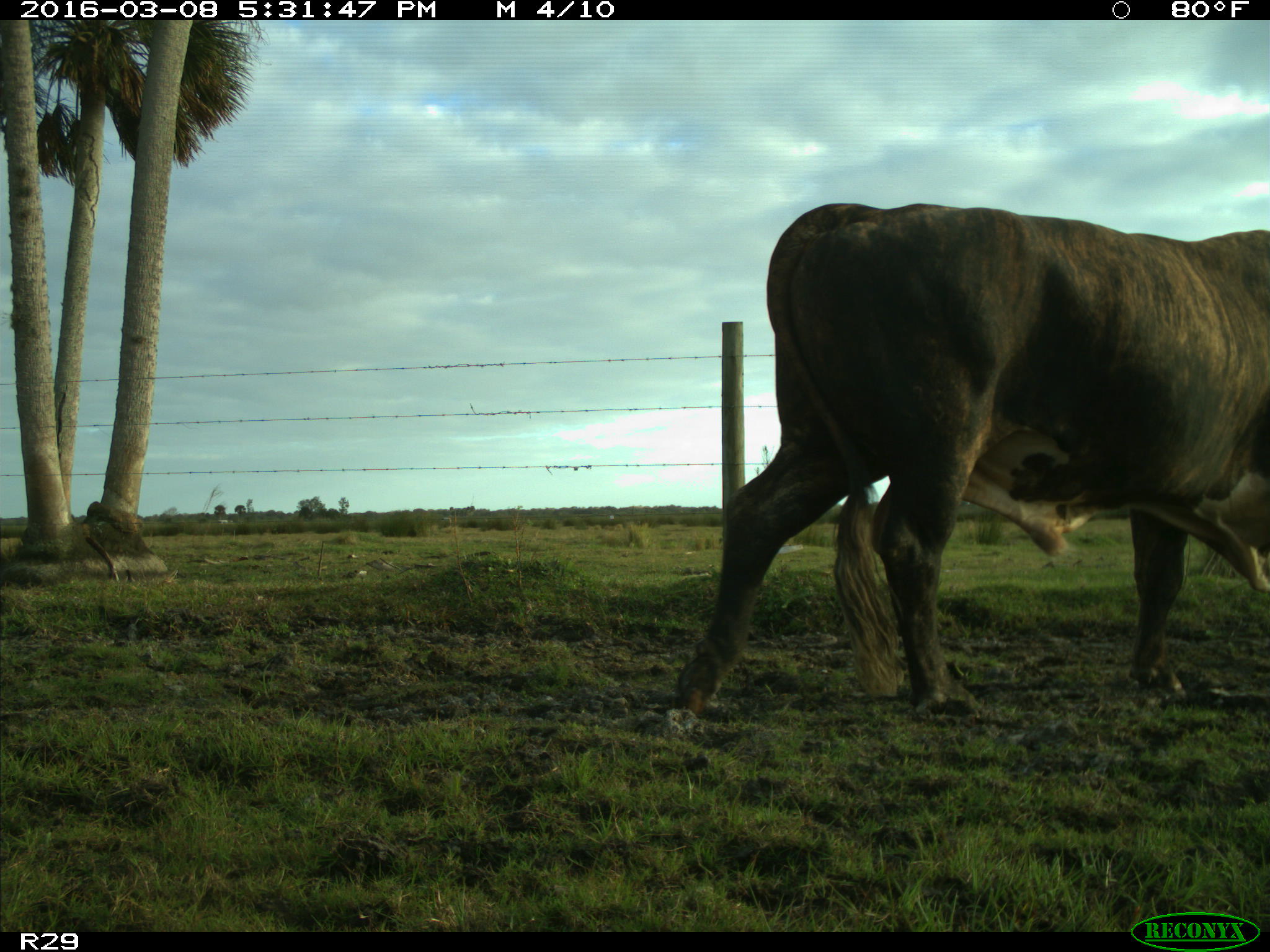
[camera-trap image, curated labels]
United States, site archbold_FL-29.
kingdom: Animalia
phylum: Chordata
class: Mammalia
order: Artiodactyla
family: Bovidae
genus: Bos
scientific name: Bos taurus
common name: domestic cow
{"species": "Bos taurus (domestic cow)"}